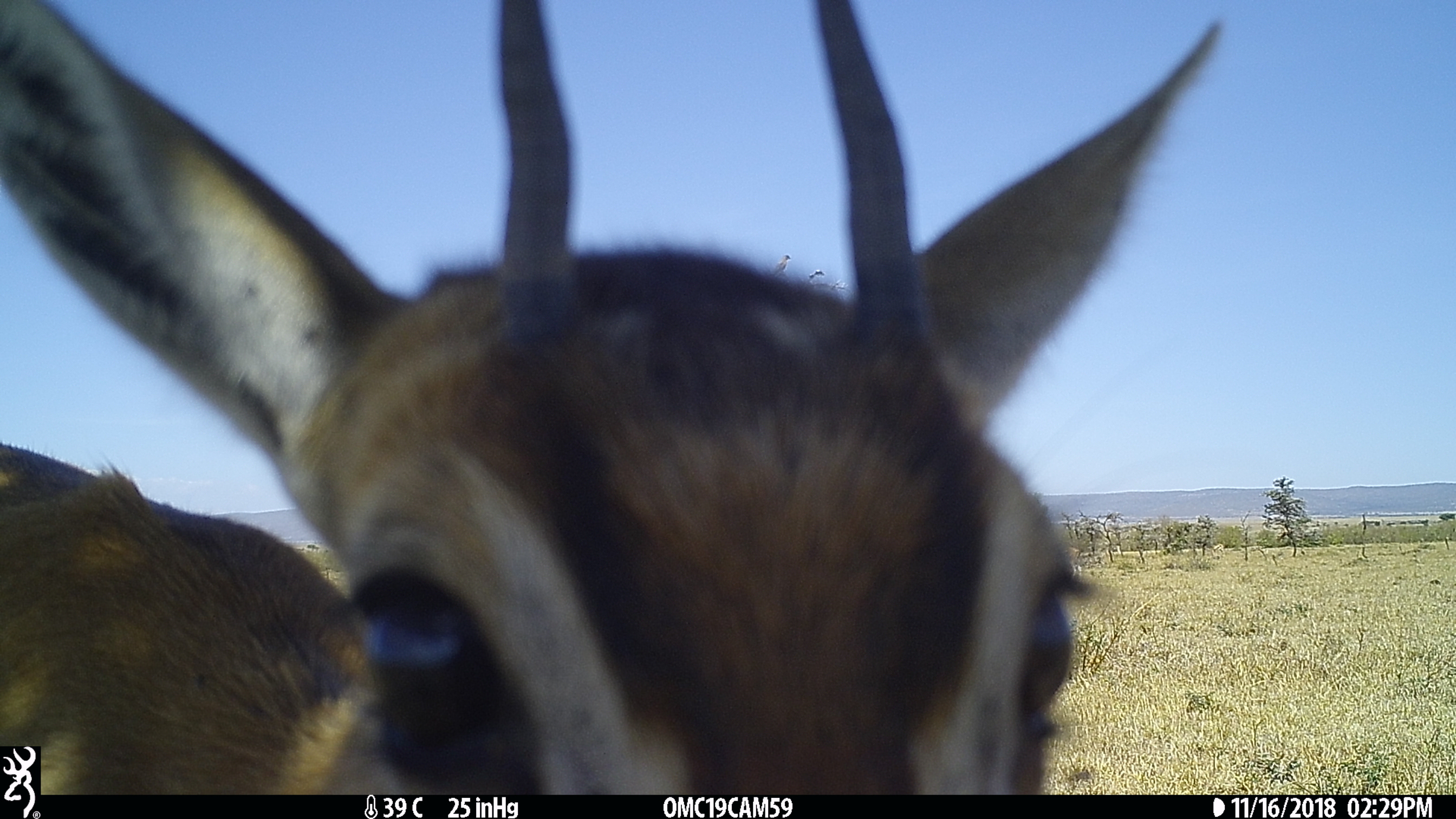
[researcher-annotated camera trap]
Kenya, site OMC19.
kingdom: Animalia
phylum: Chordata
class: Mammalia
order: Artiodactyla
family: Bovidae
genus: Eudorcas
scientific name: Eudorcas thomsonii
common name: thomon's gazelle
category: gazelle thomsons